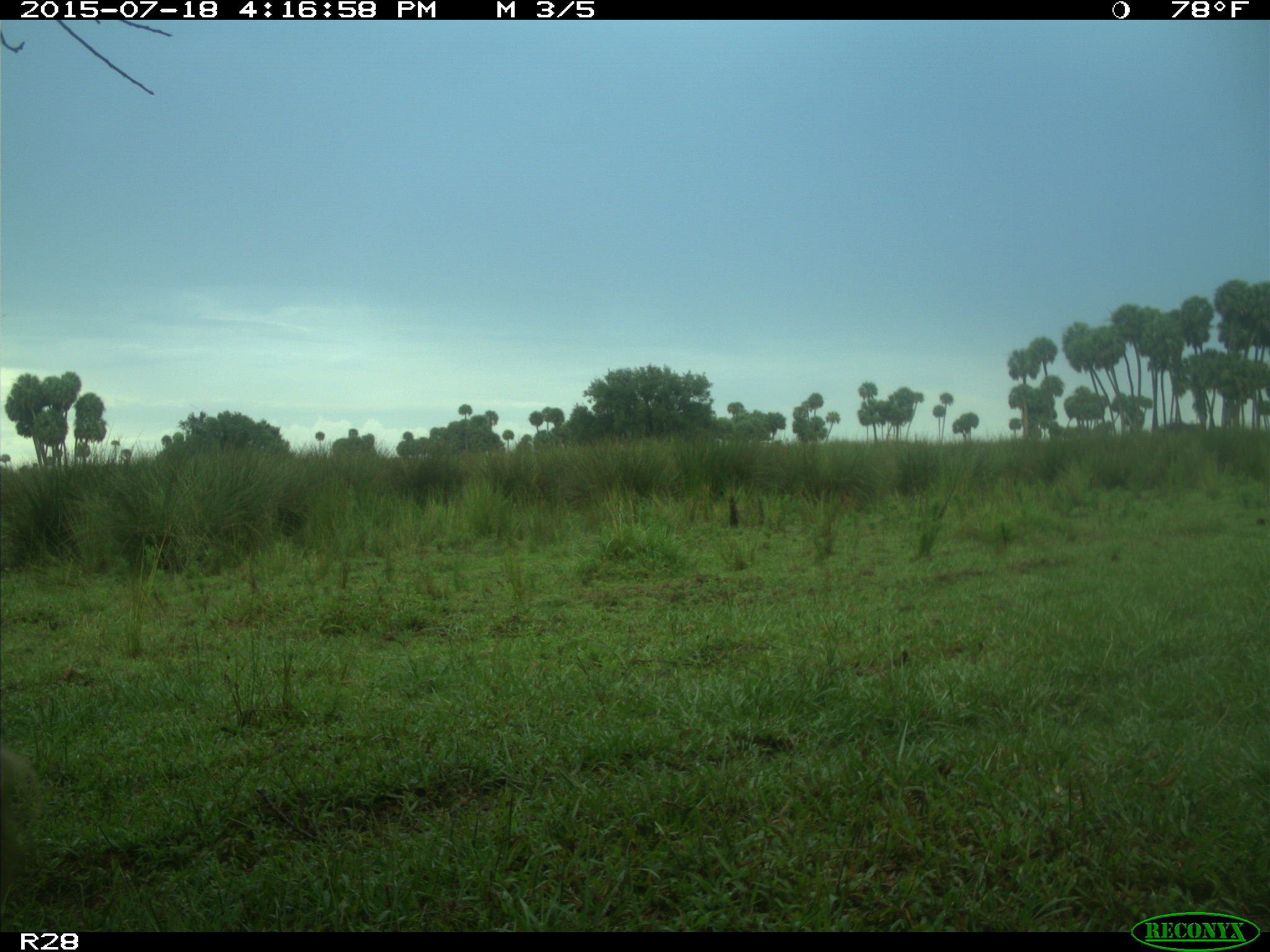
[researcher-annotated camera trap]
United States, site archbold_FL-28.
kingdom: Animalia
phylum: Chordata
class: Mammalia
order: Artiodactyla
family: Bovidae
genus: Bos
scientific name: Bos taurus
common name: domestic cow